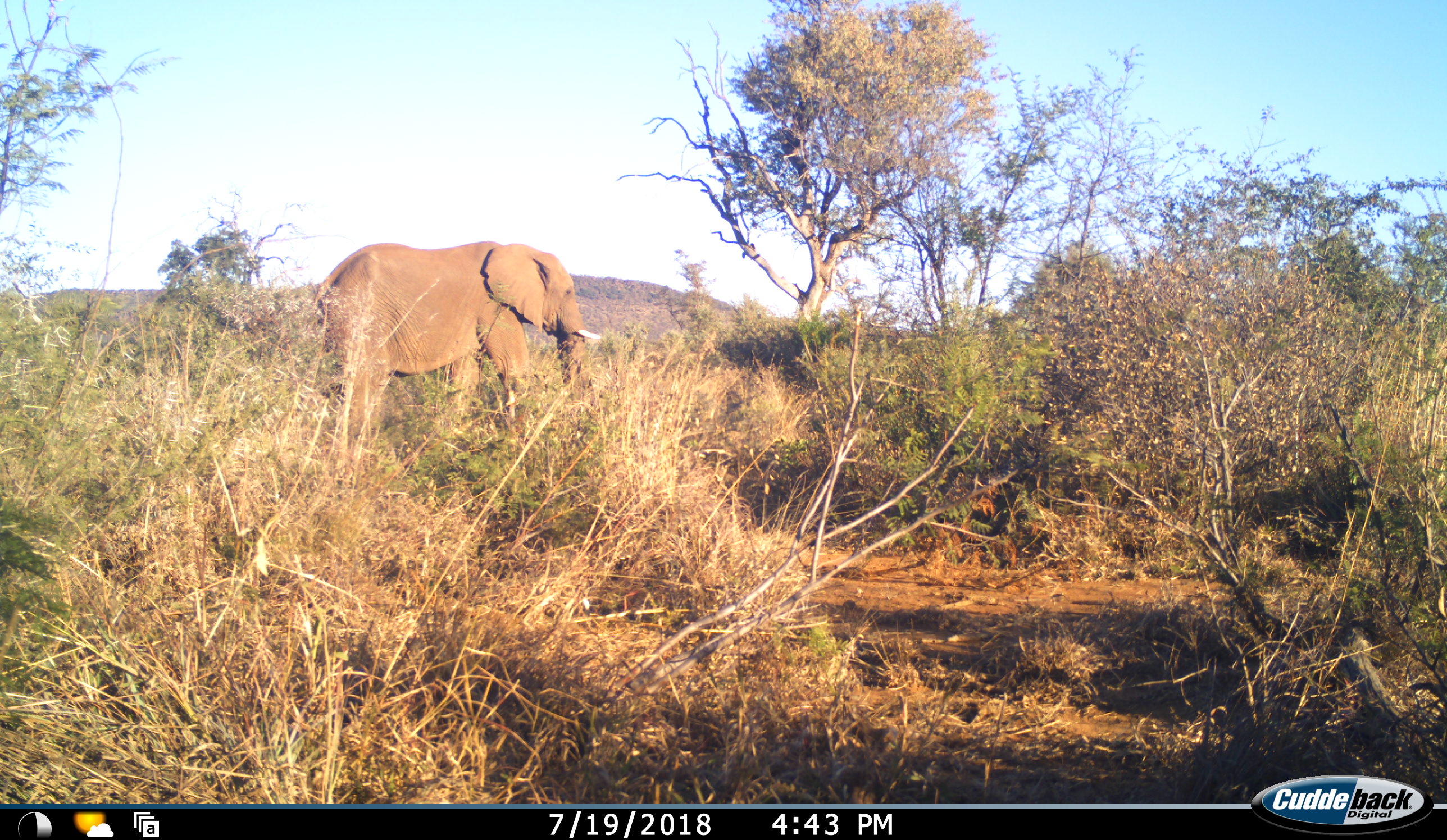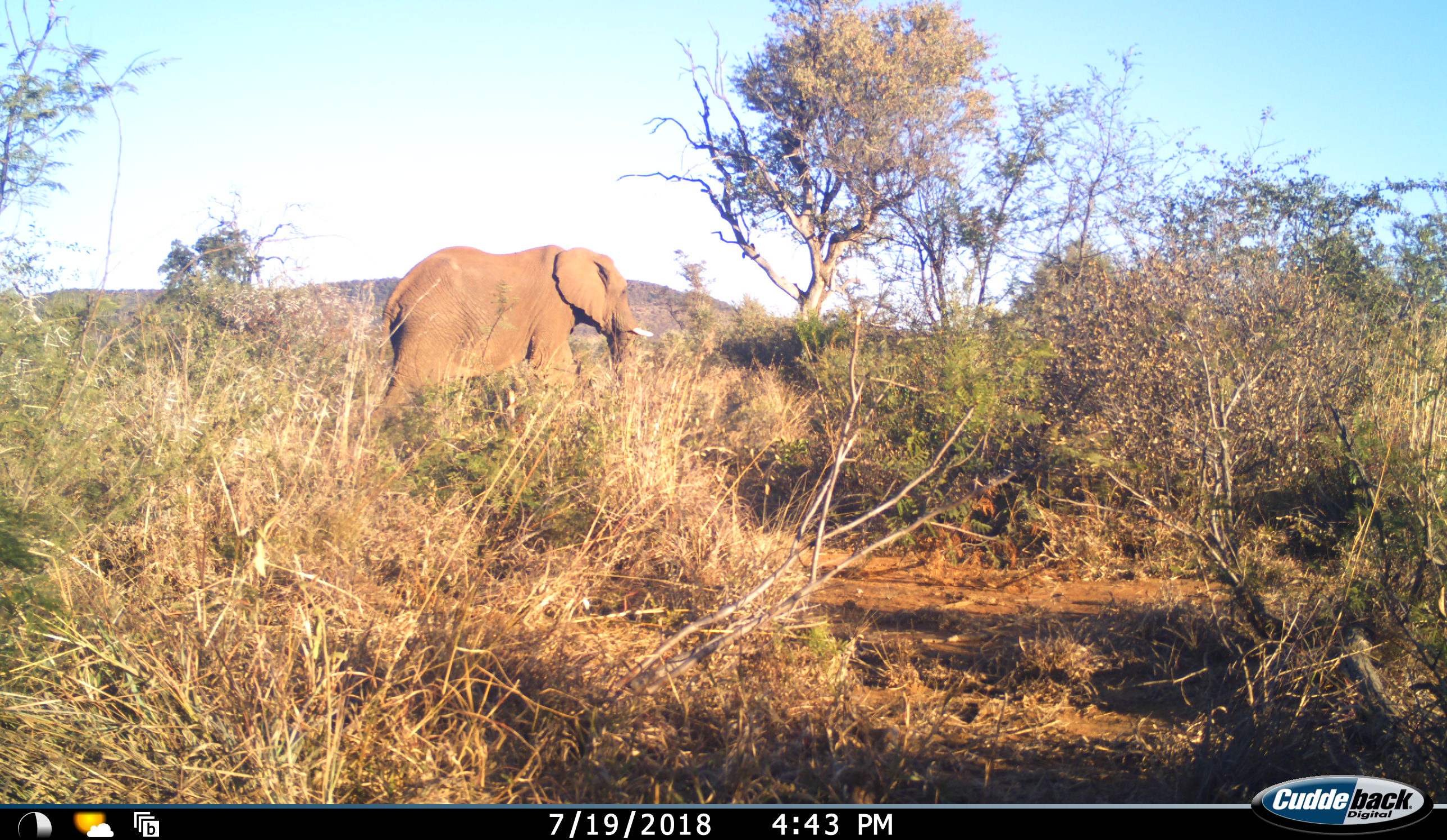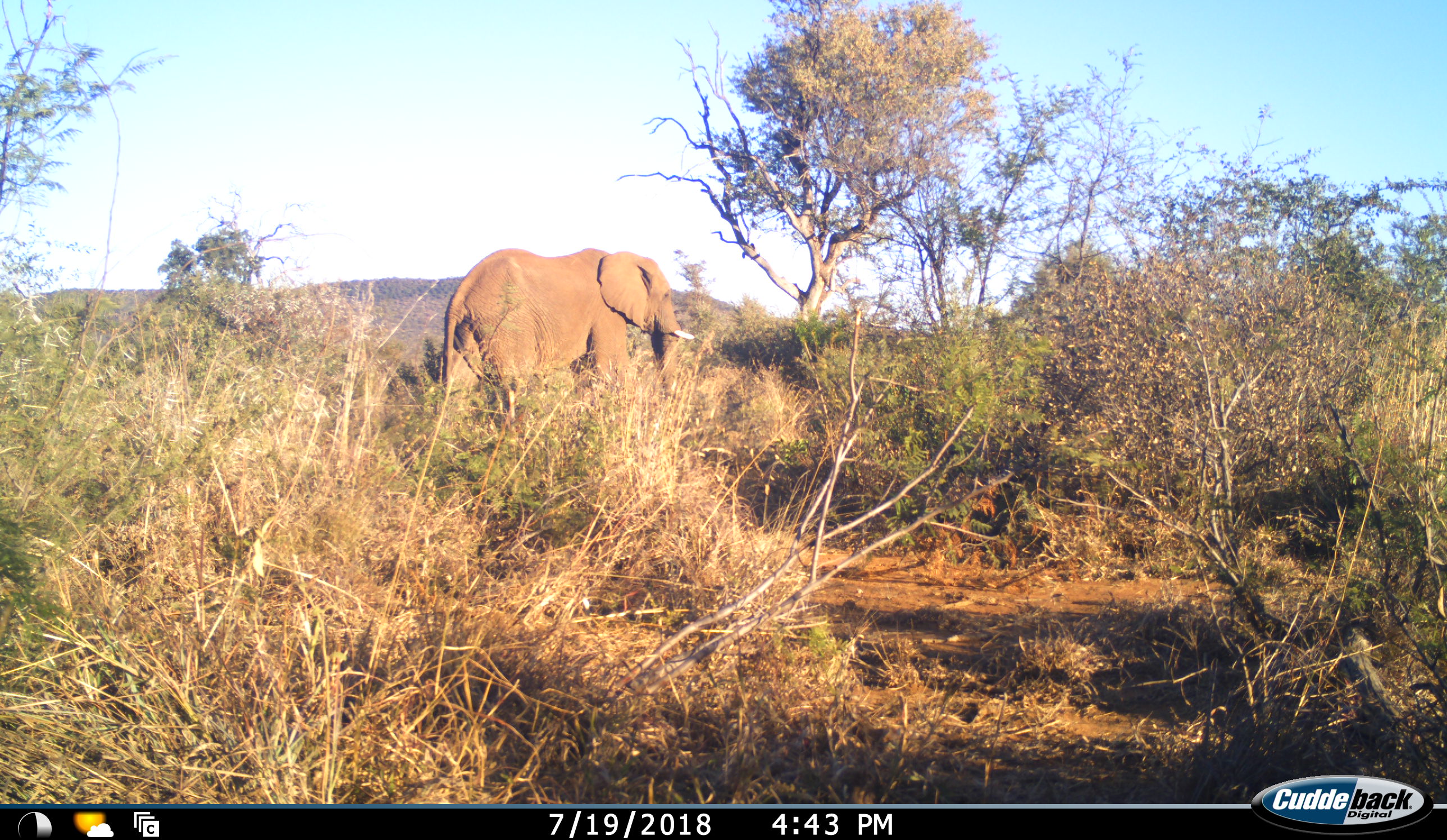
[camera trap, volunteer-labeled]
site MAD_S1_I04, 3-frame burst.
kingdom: Animalia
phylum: Chordata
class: Mammalia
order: Proboscidea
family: Elephantidae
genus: Loxodonta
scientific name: Loxodonta africana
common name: african bush elephant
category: elephant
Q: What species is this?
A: Elephant (african bush elephant) (Loxodonta africana).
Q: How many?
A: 1.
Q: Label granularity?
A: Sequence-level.